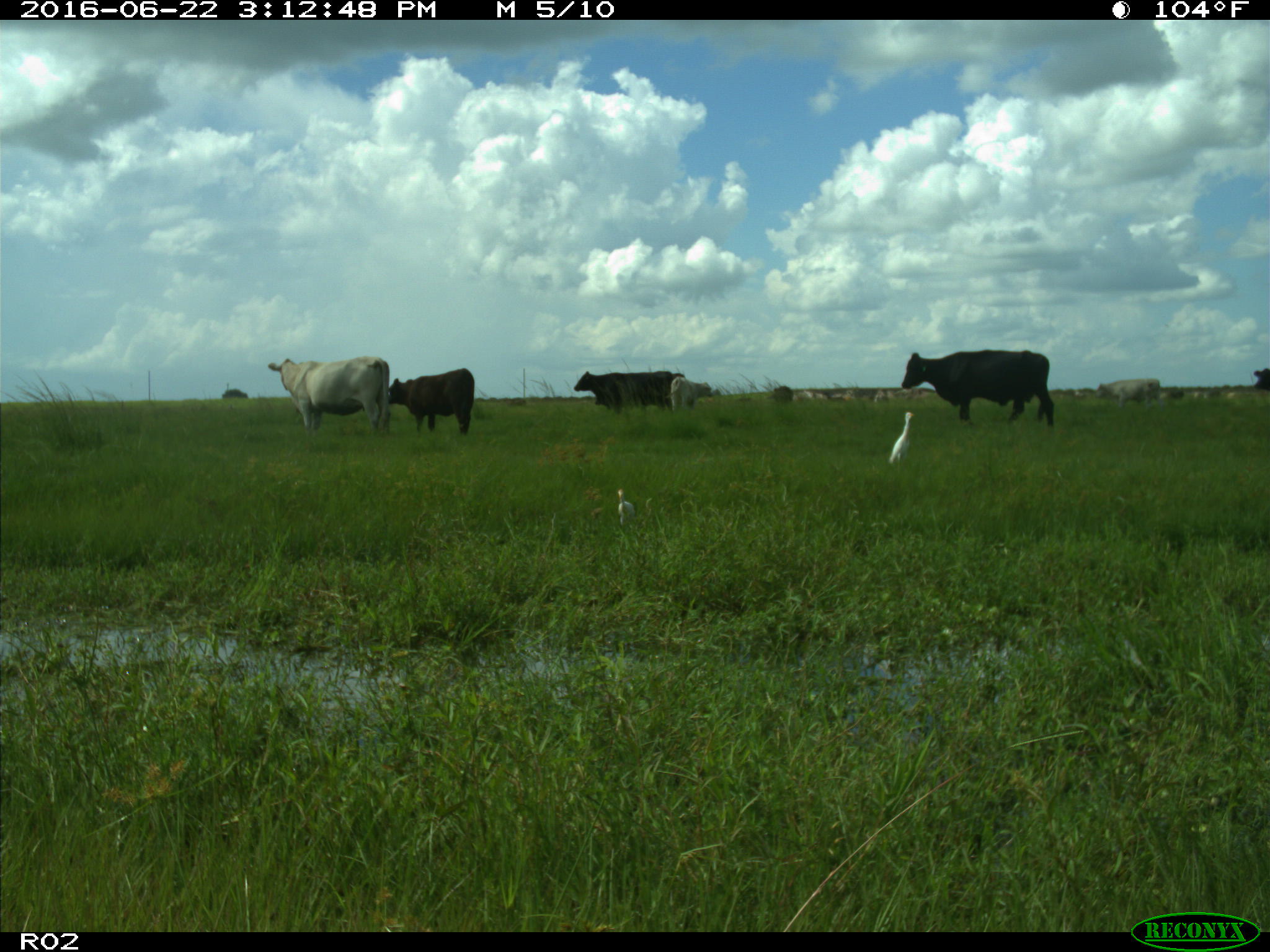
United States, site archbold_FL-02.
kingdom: Animalia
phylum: Chordata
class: Mammalia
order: Artiodactyla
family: Bovidae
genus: Bos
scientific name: Bos taurus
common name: domestic cow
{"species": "Bos taurus (domestic cow)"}